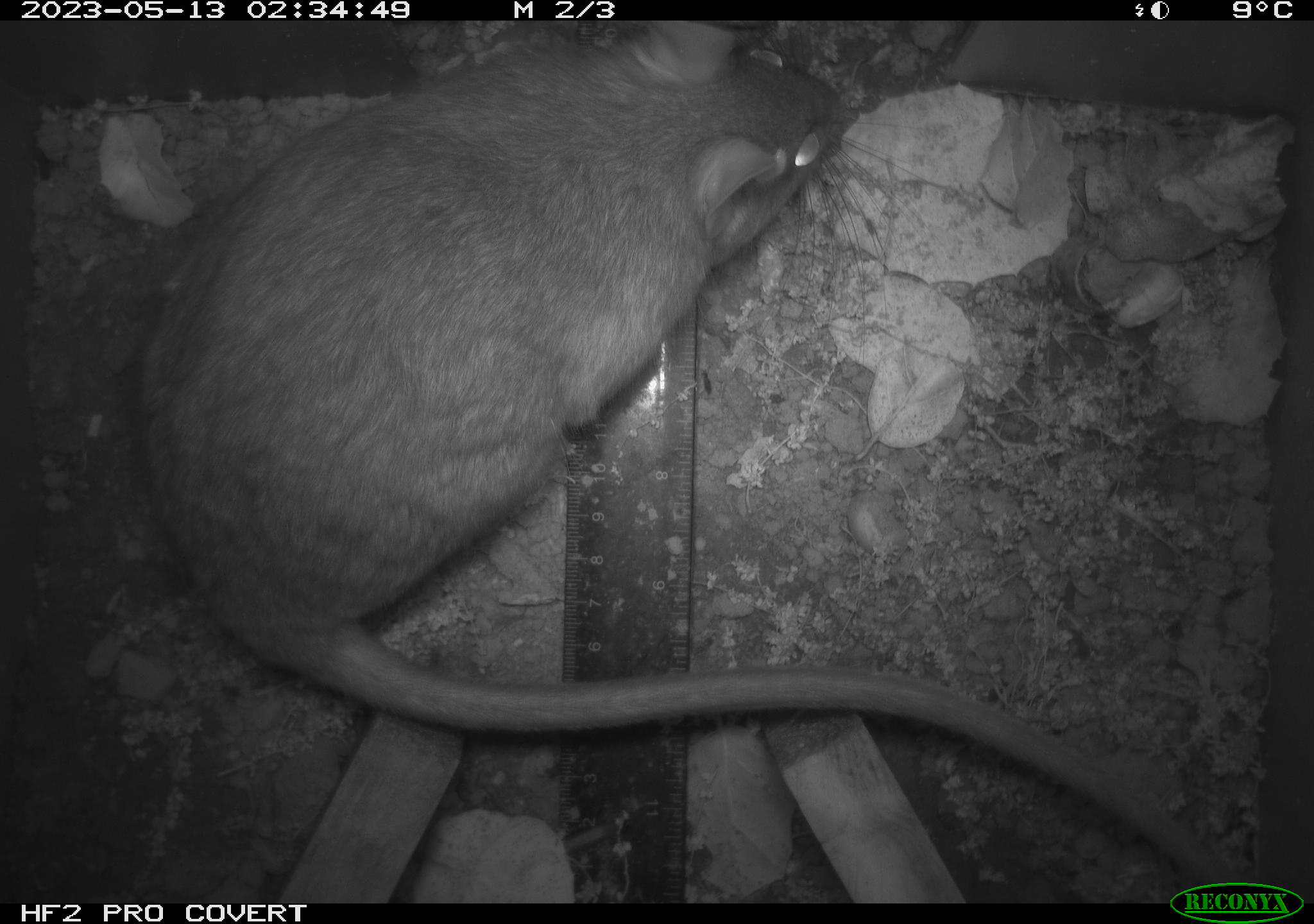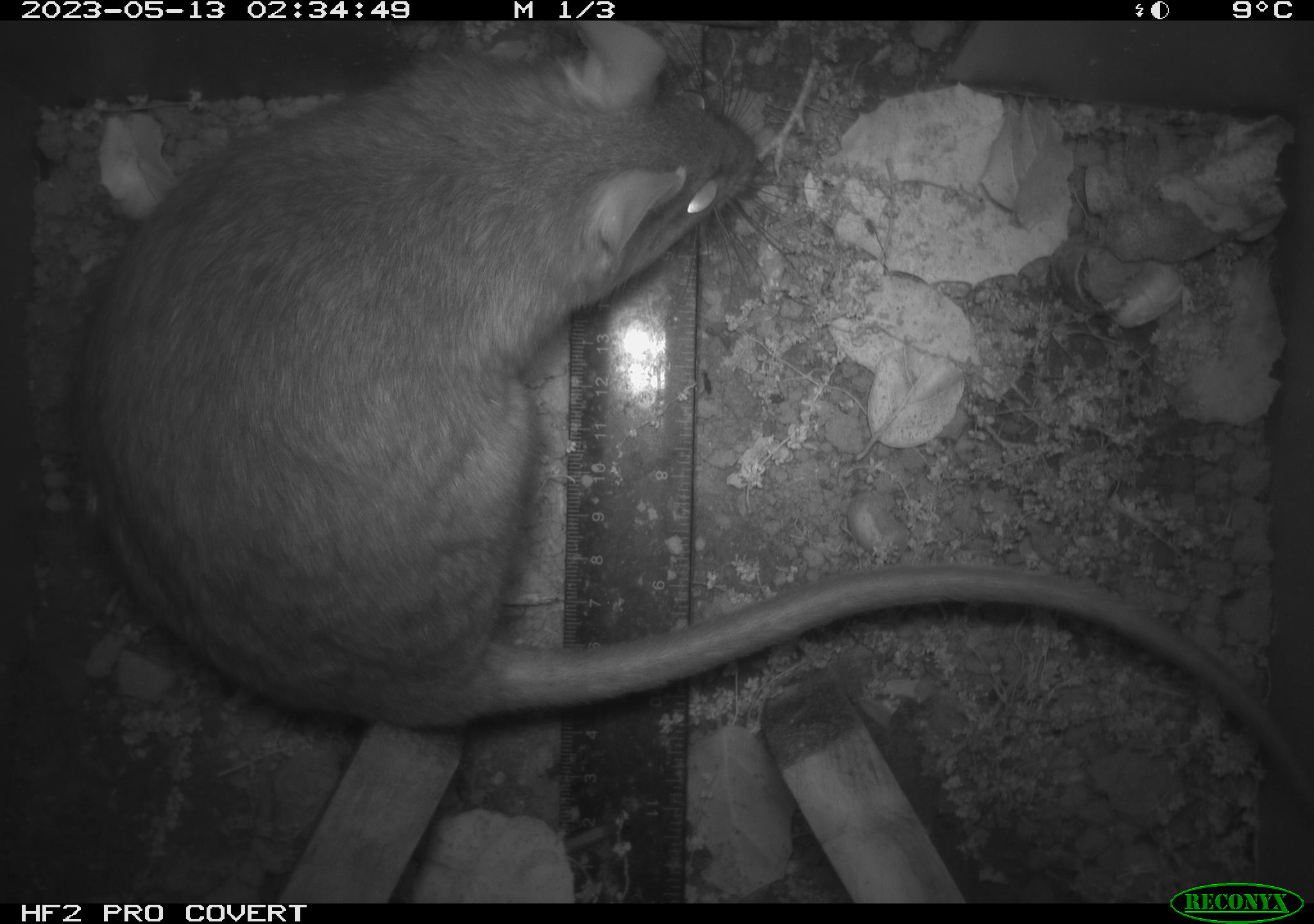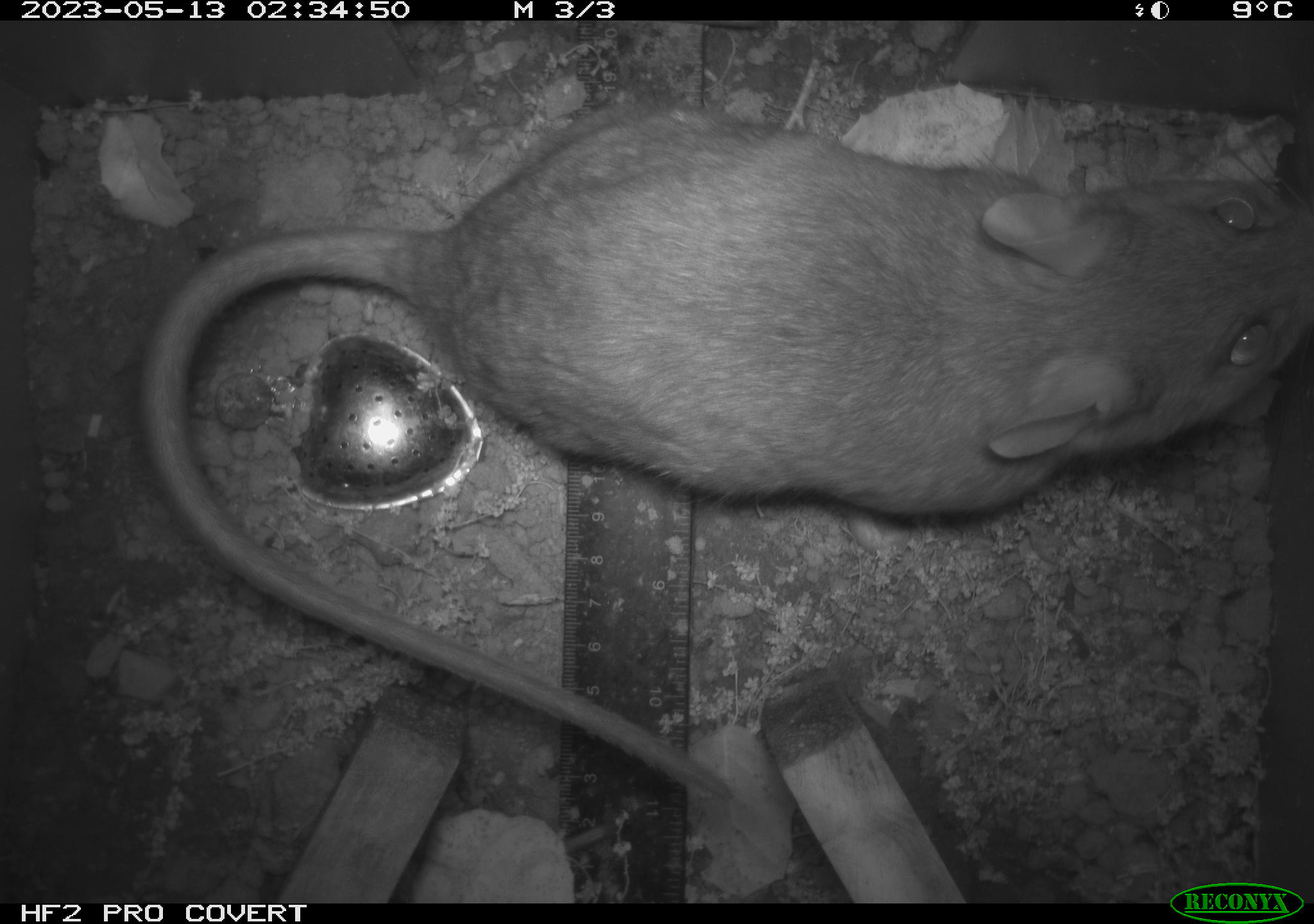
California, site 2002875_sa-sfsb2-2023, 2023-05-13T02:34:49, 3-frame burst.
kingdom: Animalia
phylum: Chordata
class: Mammalia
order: Rodentia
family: Cricetidae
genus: Neotoma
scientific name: Neotoma fuscipes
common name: dusky-footed woodrat